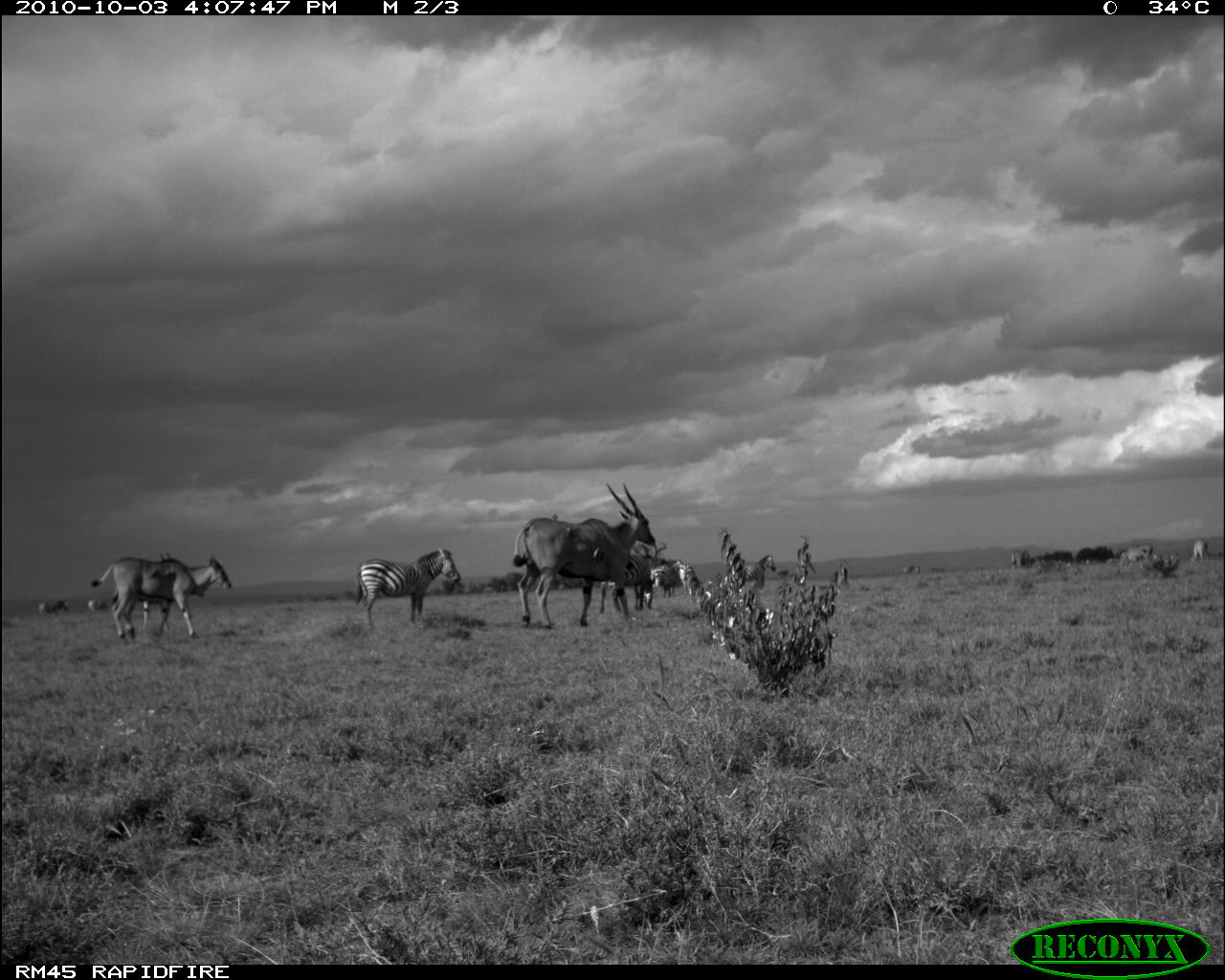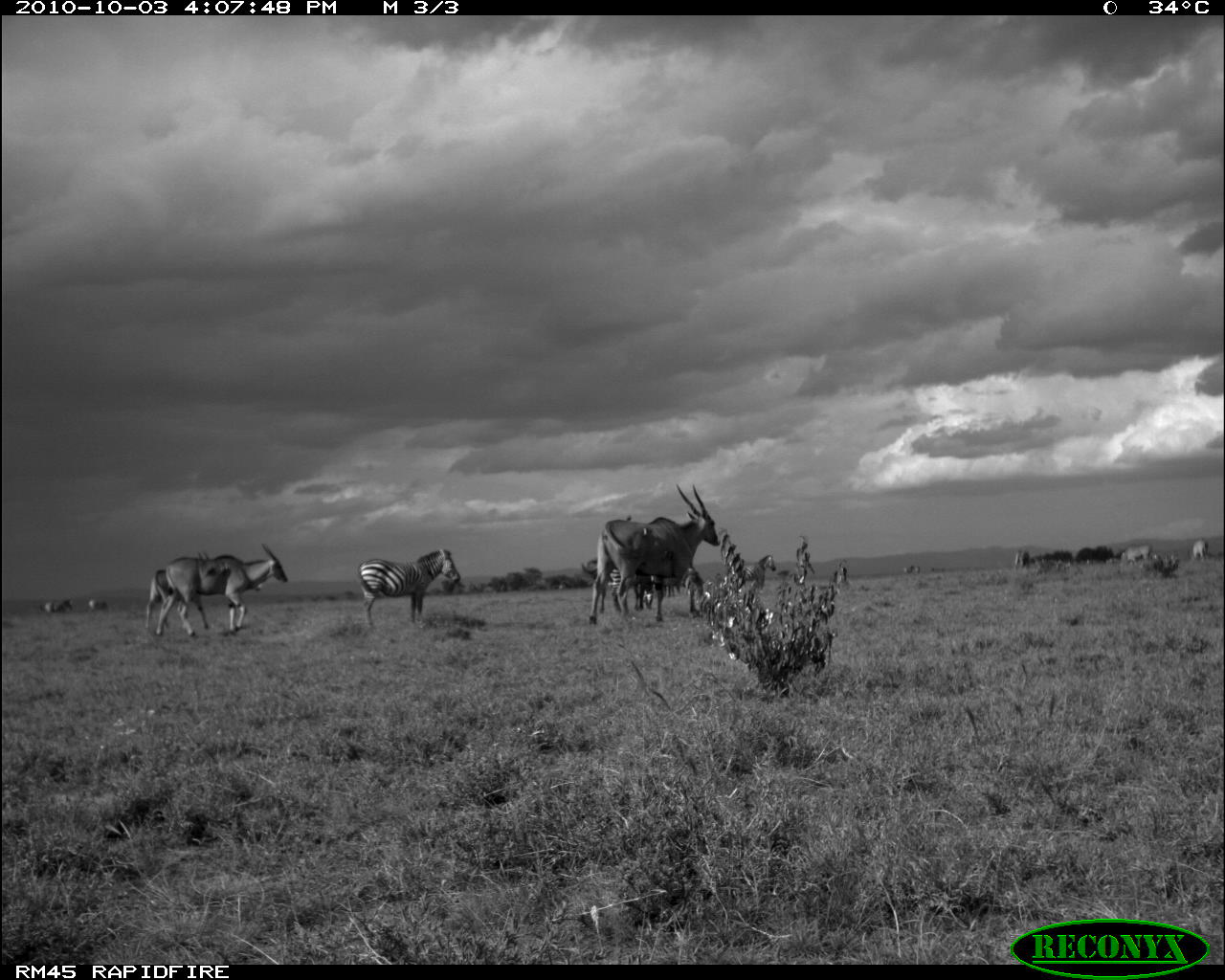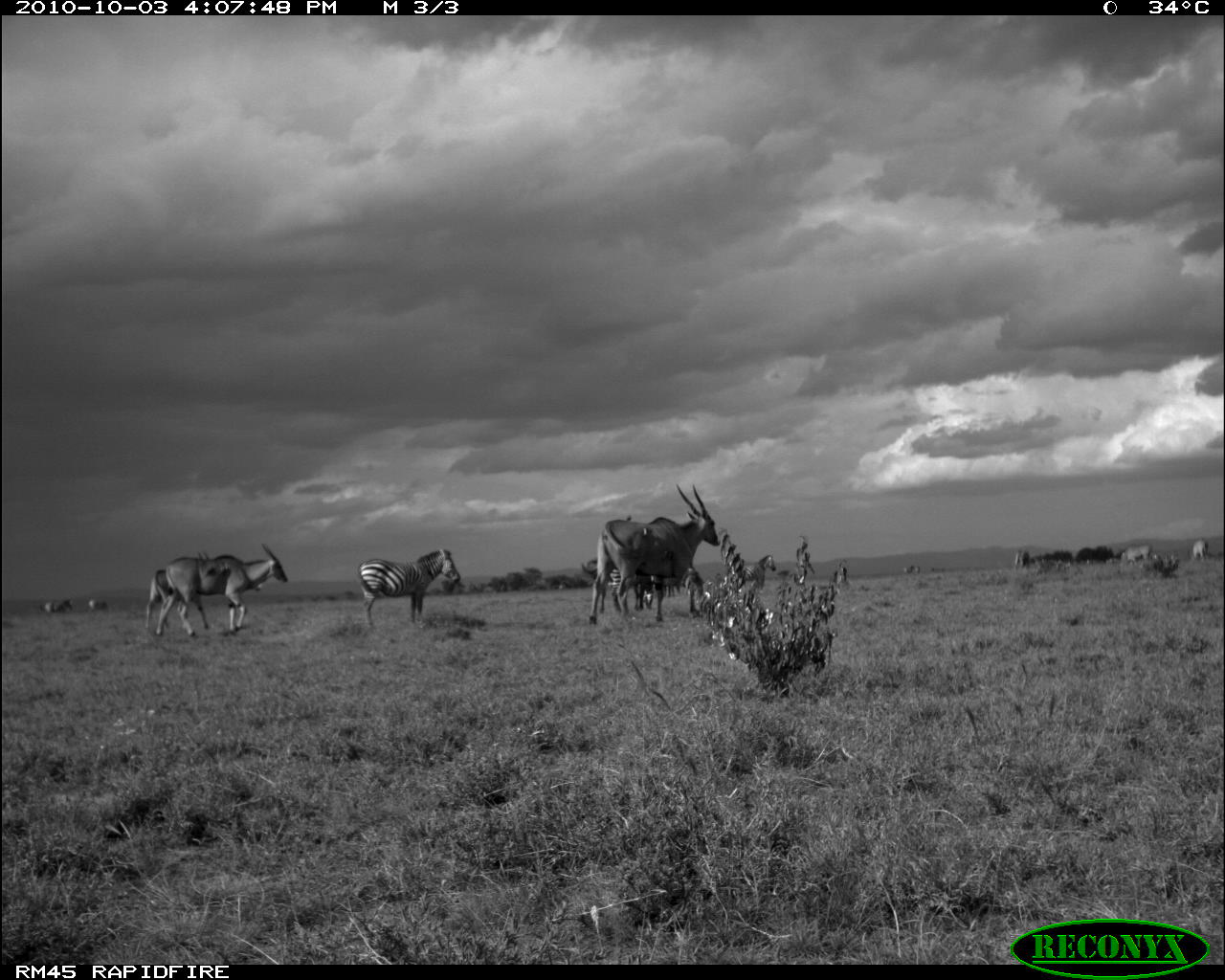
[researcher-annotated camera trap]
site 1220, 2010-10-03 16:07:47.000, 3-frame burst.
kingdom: Animalia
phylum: Chordata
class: Mammalia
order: Perissodactyla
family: Equidae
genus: Equus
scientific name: Equus quagga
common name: plains zebra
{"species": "Equus quagga (plains zebra)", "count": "4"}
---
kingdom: Animalia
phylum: Chordata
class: Mammalia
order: Artiodactyla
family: Bovidae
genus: Tragelaphus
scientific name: Tragelaphus oryx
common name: eland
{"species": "Tragelaphus oryx (eland)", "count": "6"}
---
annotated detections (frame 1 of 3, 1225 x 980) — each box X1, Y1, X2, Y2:
equus quagga: 512, 480, 653, 628; 91, 549, 231, 642; 355, 547, 460, 625; 142, 553, 202, 631; 601, 553, 652, 613; 651, 558, 682, 596; 741, 556, 776, 588; 1114, 543, 1154, 565; 38, 598, 71, 615; 686, 565, 702, 600; 1190, 536, 1207, 565; 1011, 548, 1032, 565; 87, 599, 109, 611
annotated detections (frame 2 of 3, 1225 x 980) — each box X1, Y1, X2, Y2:
tragelaphus oryx: 590, 483, 719, 624; 155, 543, 288, 637; 356, 549, 460, 627; 145, 551, 210, 629; 599, 567, 653, 612; 742, 554, 776, 593; 1118, 542, 1152, 566; 684, 574, 703, 606; 41, 598, 73, 614; 1190, 538, 1210, 560; 664, 577, 682, 596; 1014, 548, 1030, 569; 87, 600, 111, 610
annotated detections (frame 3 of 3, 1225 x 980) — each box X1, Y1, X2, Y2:
equus quagga: 587, 480, 720, 624; 156, 544, 289, 636; 354, 547, 461, 628; 147, 551, 212, 629; 609, 566, 652, 610; 740, 555, 777, 591; 1119, 542, 1151, 563; 39, 597, 73, 612; 1013, 549, 1030, 570; 1191, 537, 1207, 559; 87, 598, 108, 612